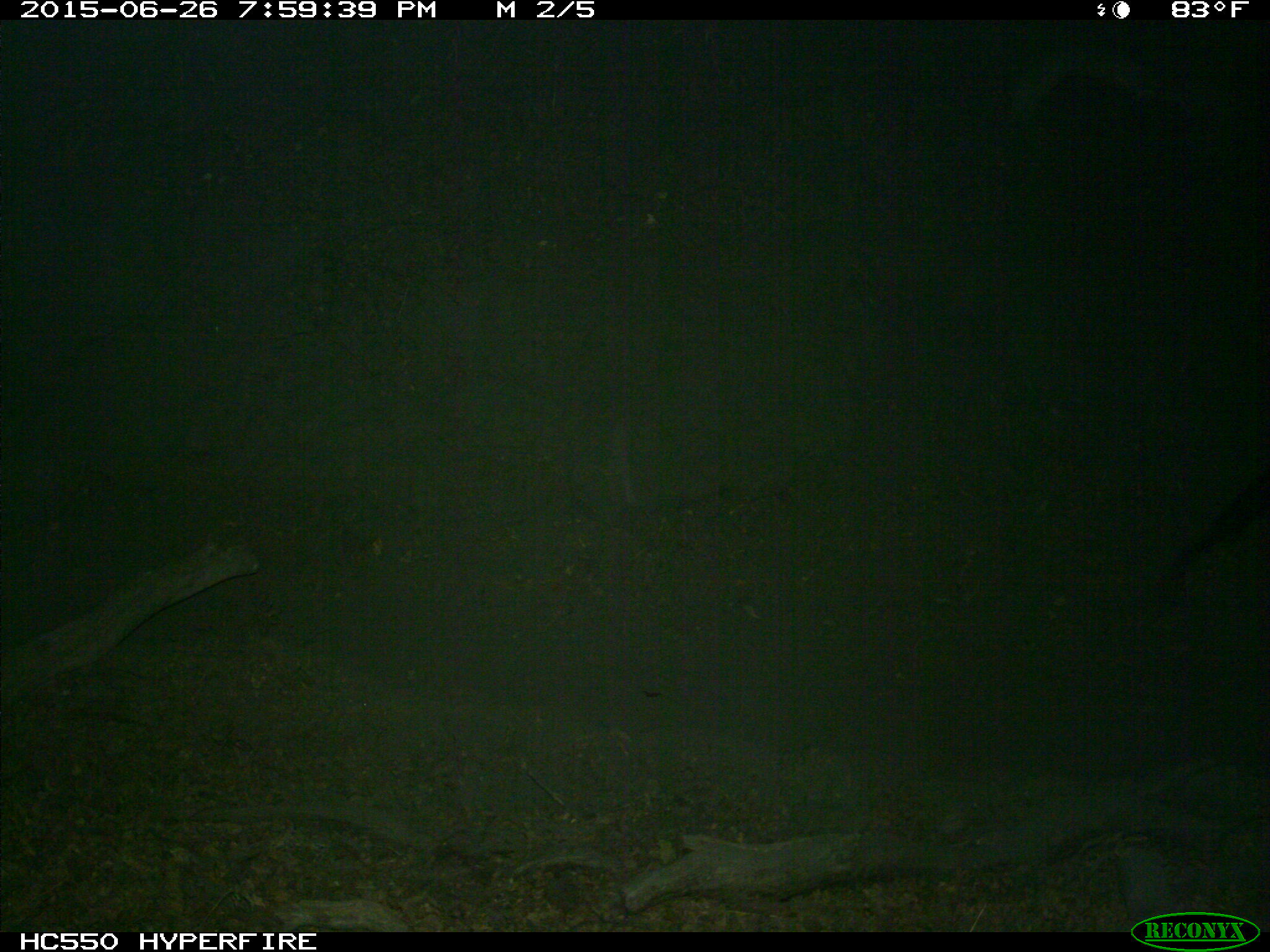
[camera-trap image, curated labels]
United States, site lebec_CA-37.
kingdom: Animalia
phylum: Chordata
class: Mammalia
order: Artiodactyla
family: Bovidae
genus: Bos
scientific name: Bos taurus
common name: domestic cow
Bos taurus (domestic cow).